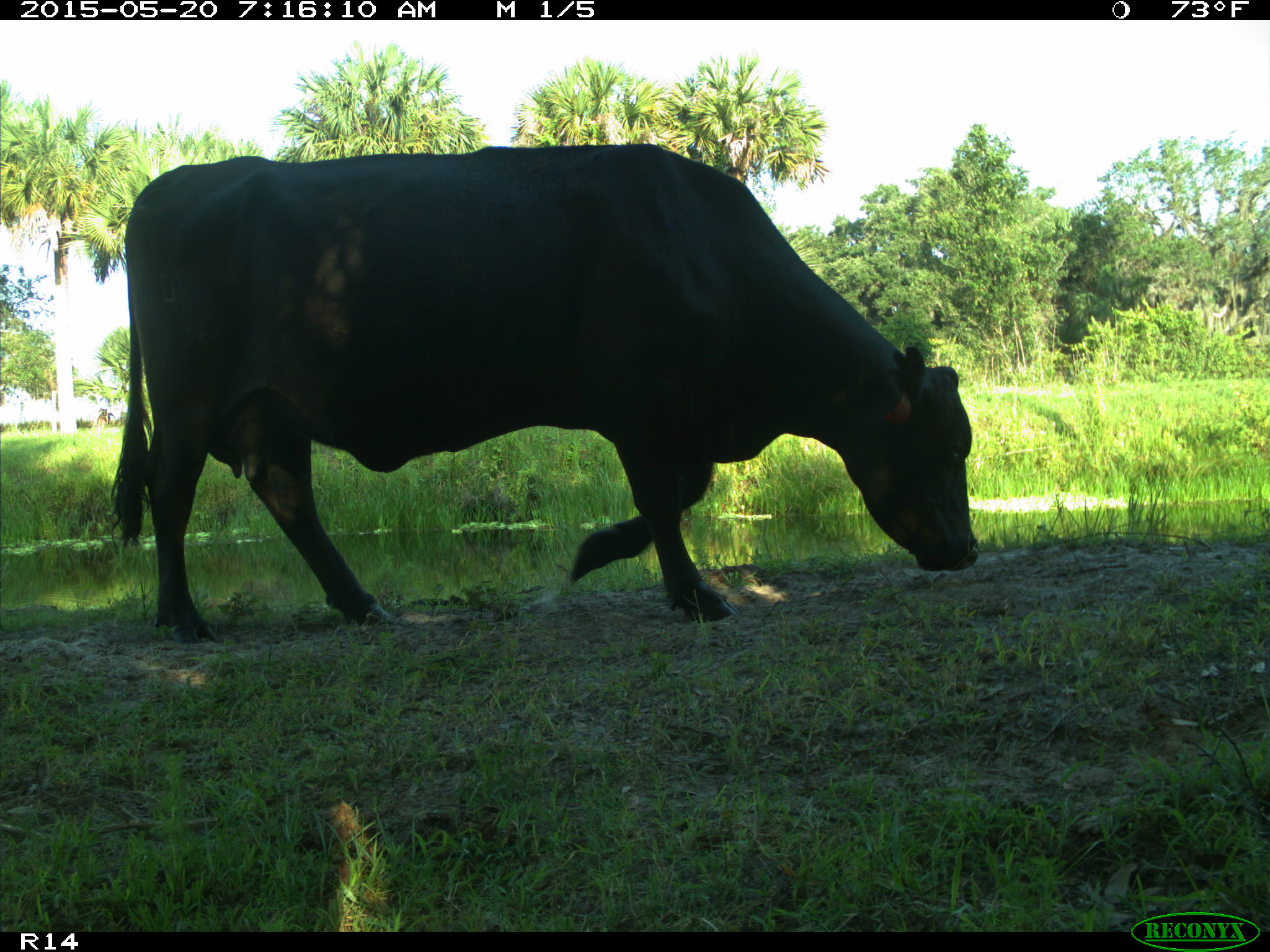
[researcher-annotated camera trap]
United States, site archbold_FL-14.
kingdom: Animalia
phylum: Chordata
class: Mammalia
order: Artiodactyla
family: Bovidae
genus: Bos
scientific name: Bos taurus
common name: domestic cow